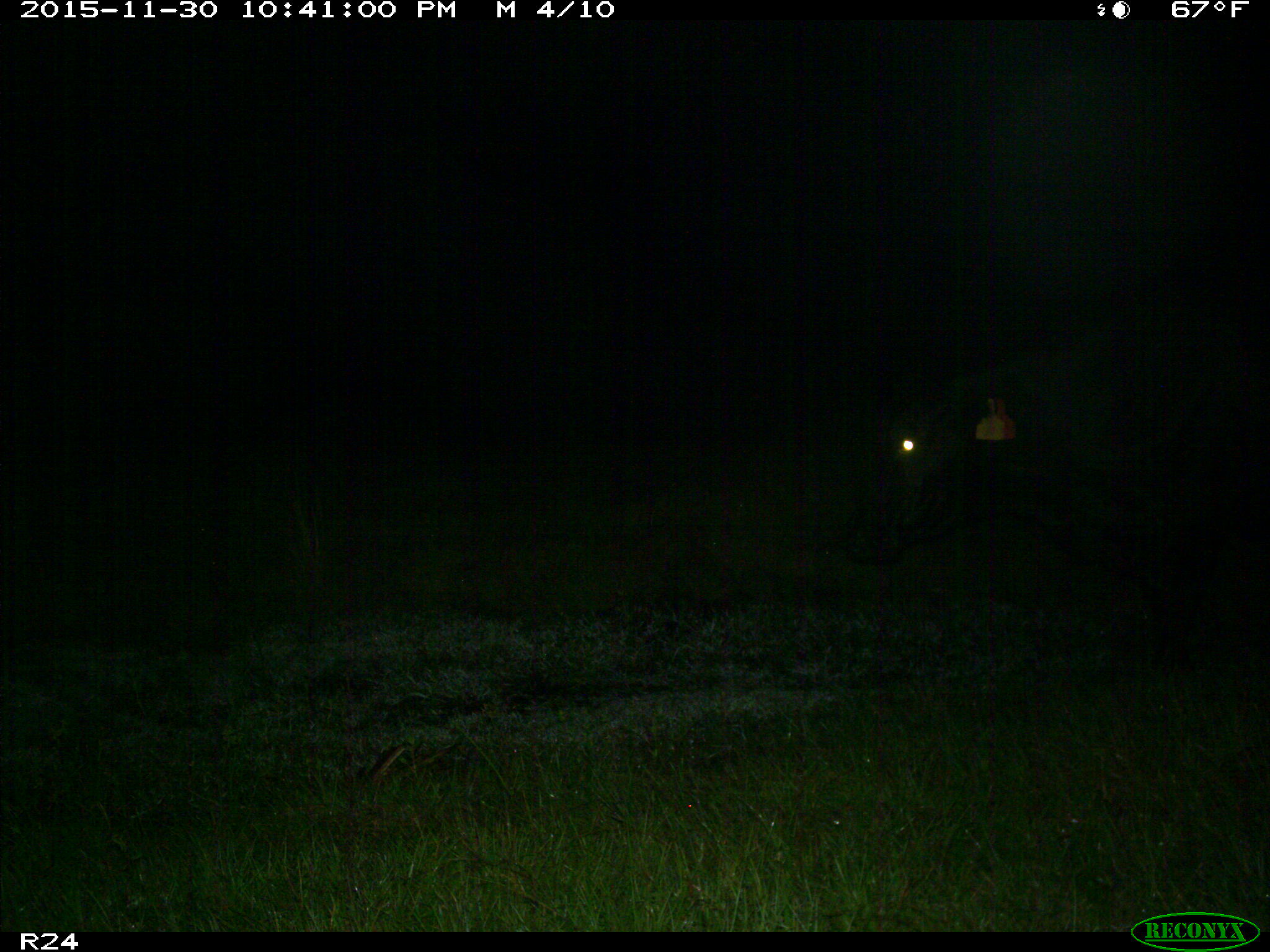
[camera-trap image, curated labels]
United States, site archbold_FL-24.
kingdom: Animalia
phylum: Chordata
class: Mammalia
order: Artiodactyla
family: Bovidae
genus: Bos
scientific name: Bos taurus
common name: domestic cow